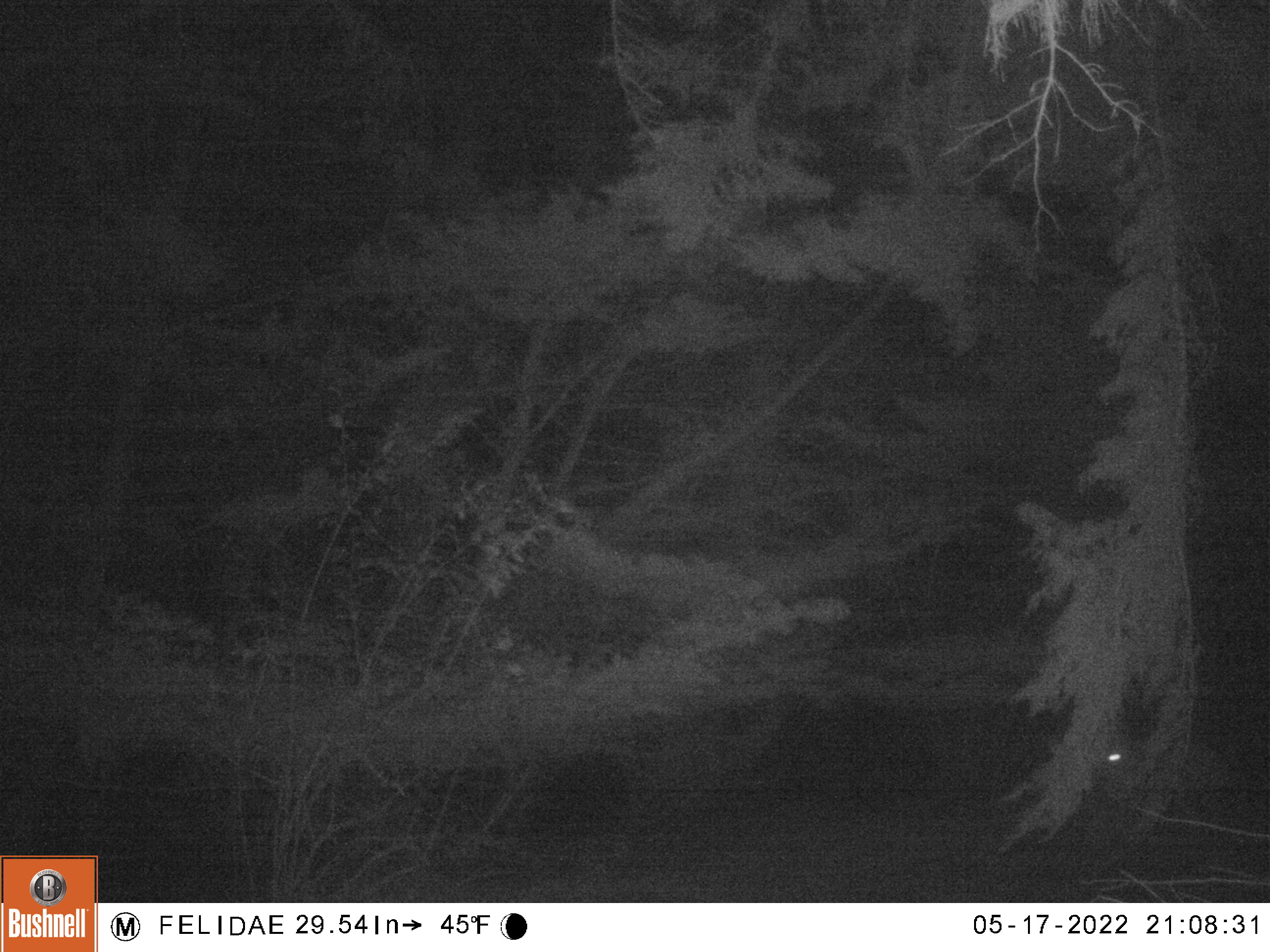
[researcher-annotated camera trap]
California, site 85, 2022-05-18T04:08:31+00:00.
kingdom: Animalia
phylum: Chordata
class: Mammalia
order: Carnivora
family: Canidae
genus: Canis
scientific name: Canis latrans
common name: coyote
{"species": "coyote (Canis latrans)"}